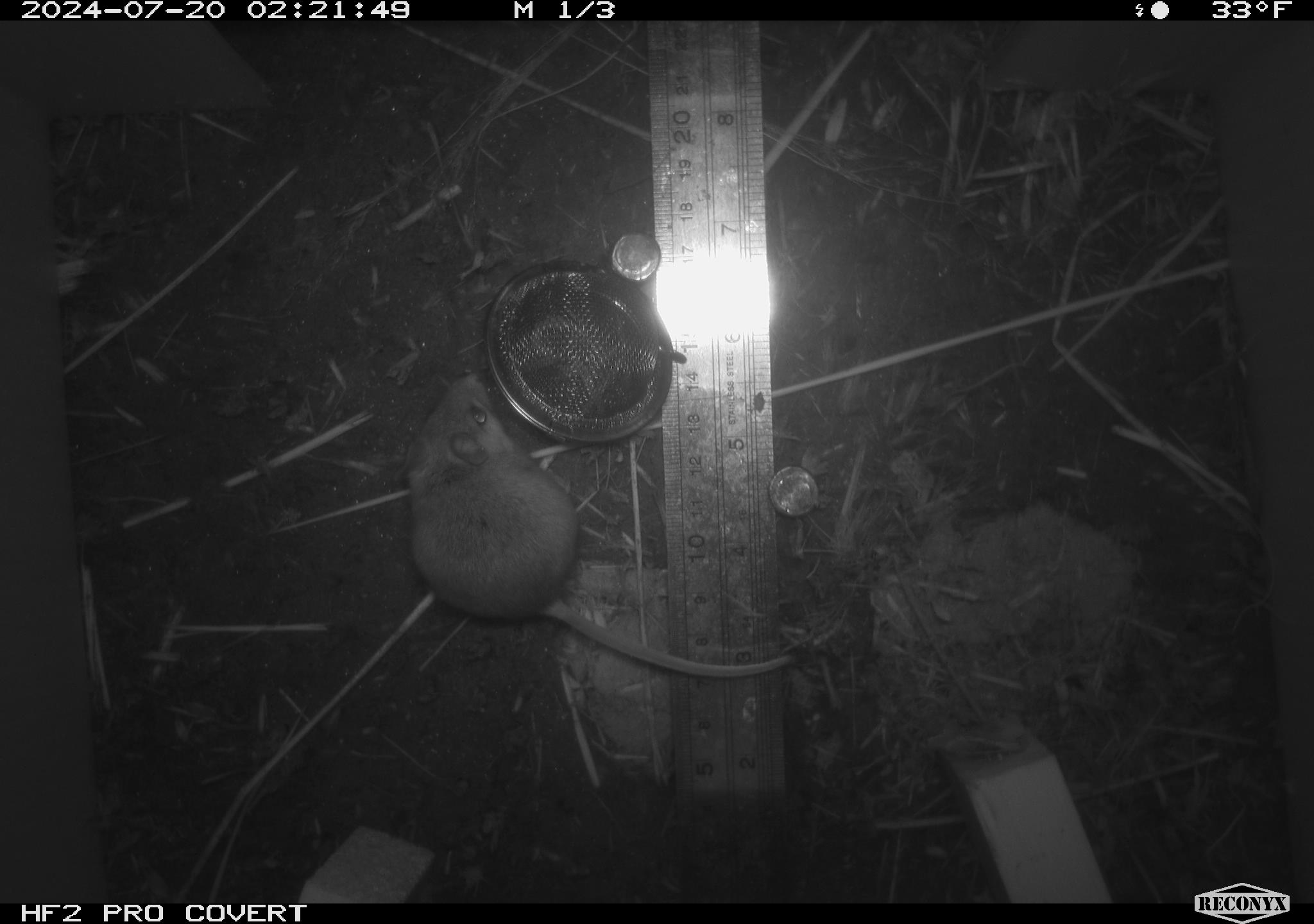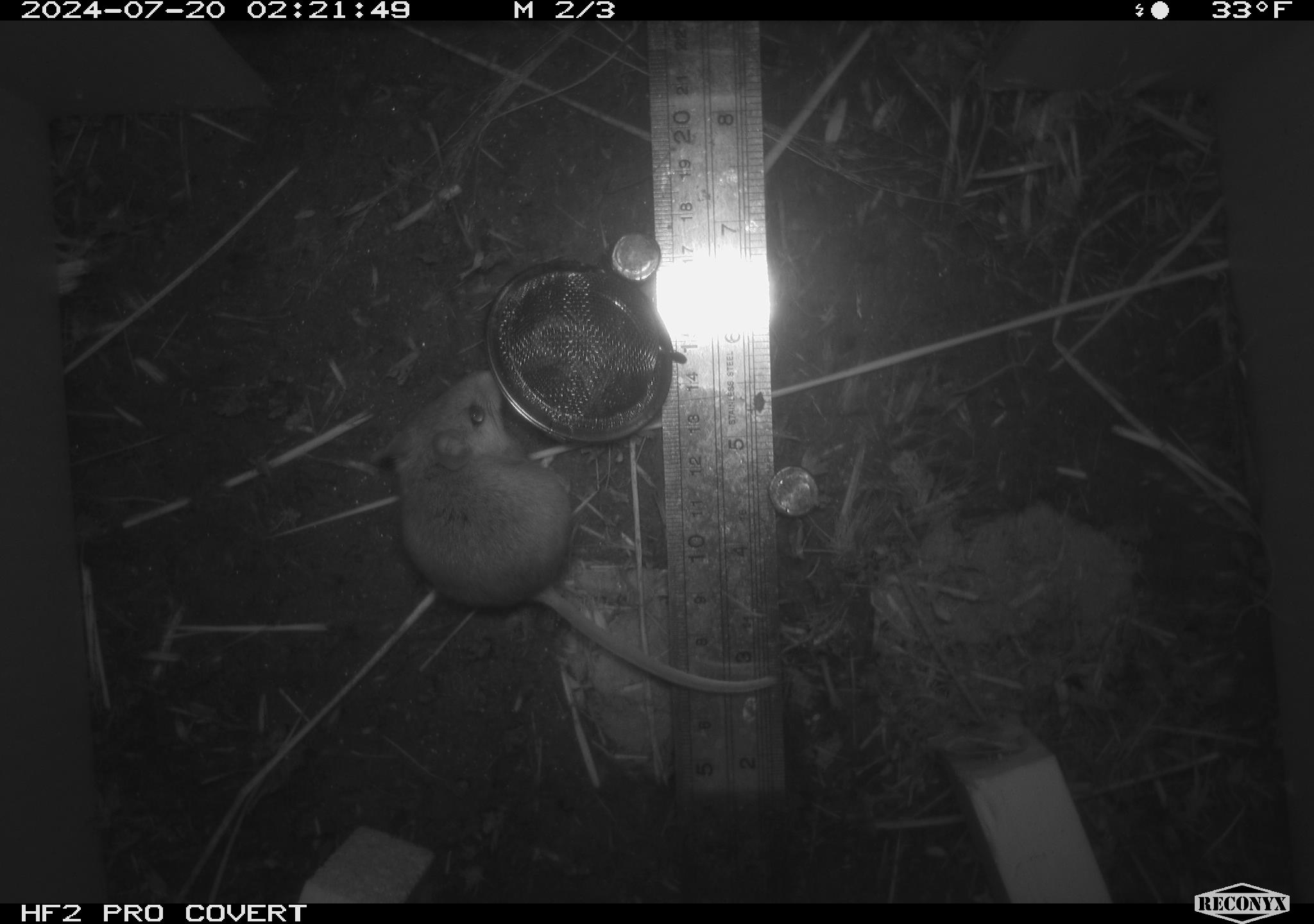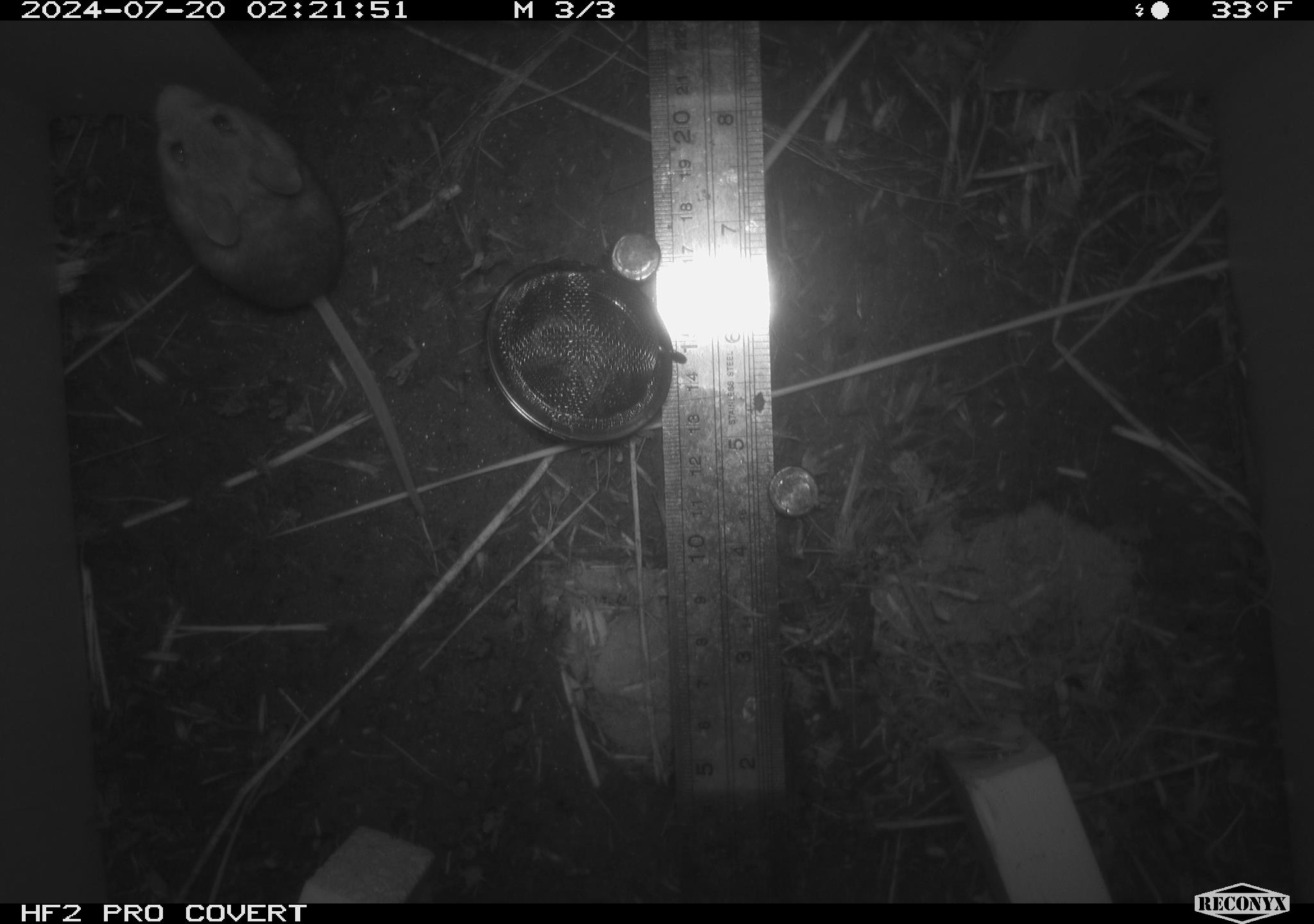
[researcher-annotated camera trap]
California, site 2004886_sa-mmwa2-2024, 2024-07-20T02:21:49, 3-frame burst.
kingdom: Animalia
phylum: Chordata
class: Mammalia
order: Rodentia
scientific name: Rodentia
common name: mouse species